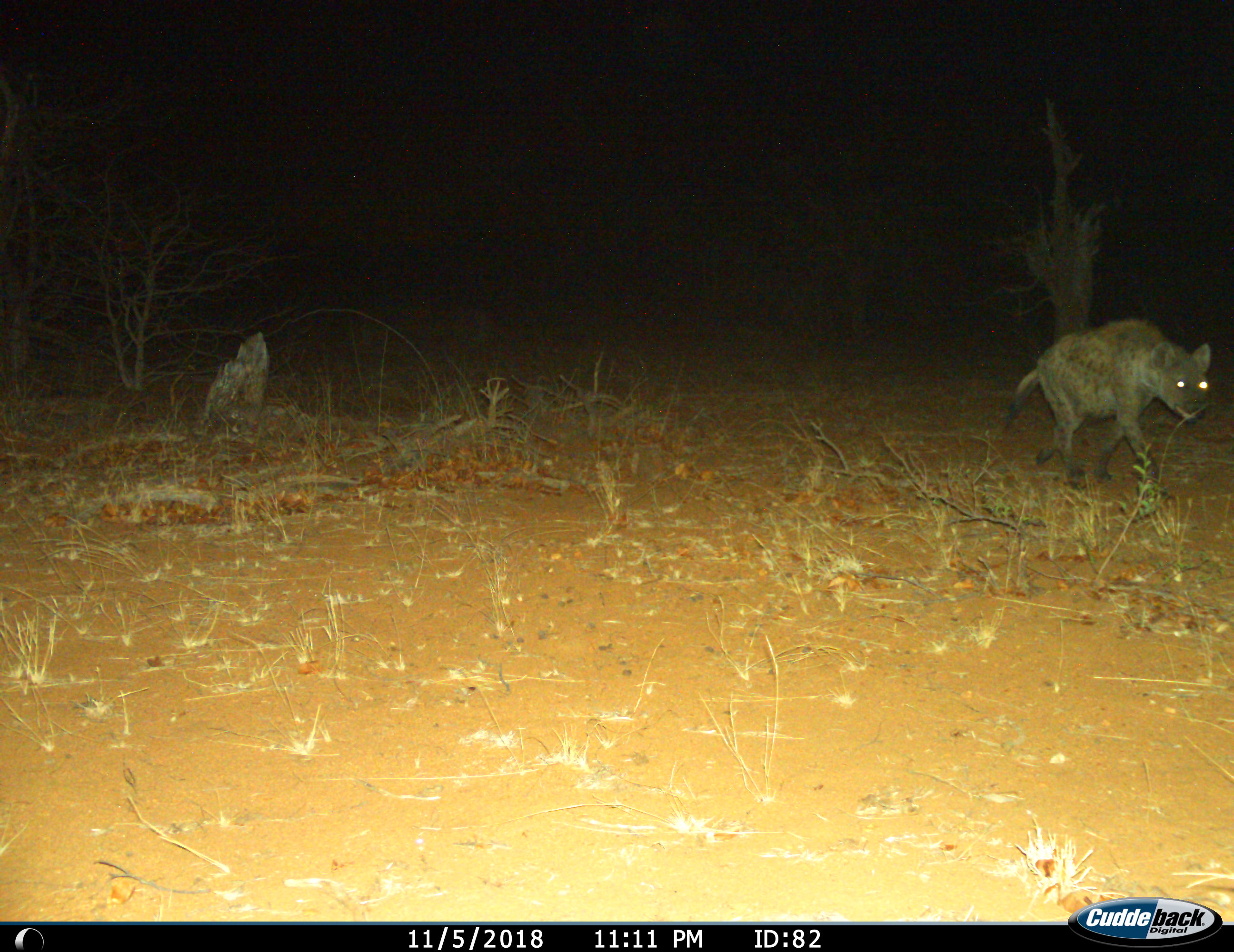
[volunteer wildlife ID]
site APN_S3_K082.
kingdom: Animalia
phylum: Chordata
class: Mammalia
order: Carnivora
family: Hyaenidae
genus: Crocuta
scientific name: Crocuta crocuta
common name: spotted hyena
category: hyenaspotted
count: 1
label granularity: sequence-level